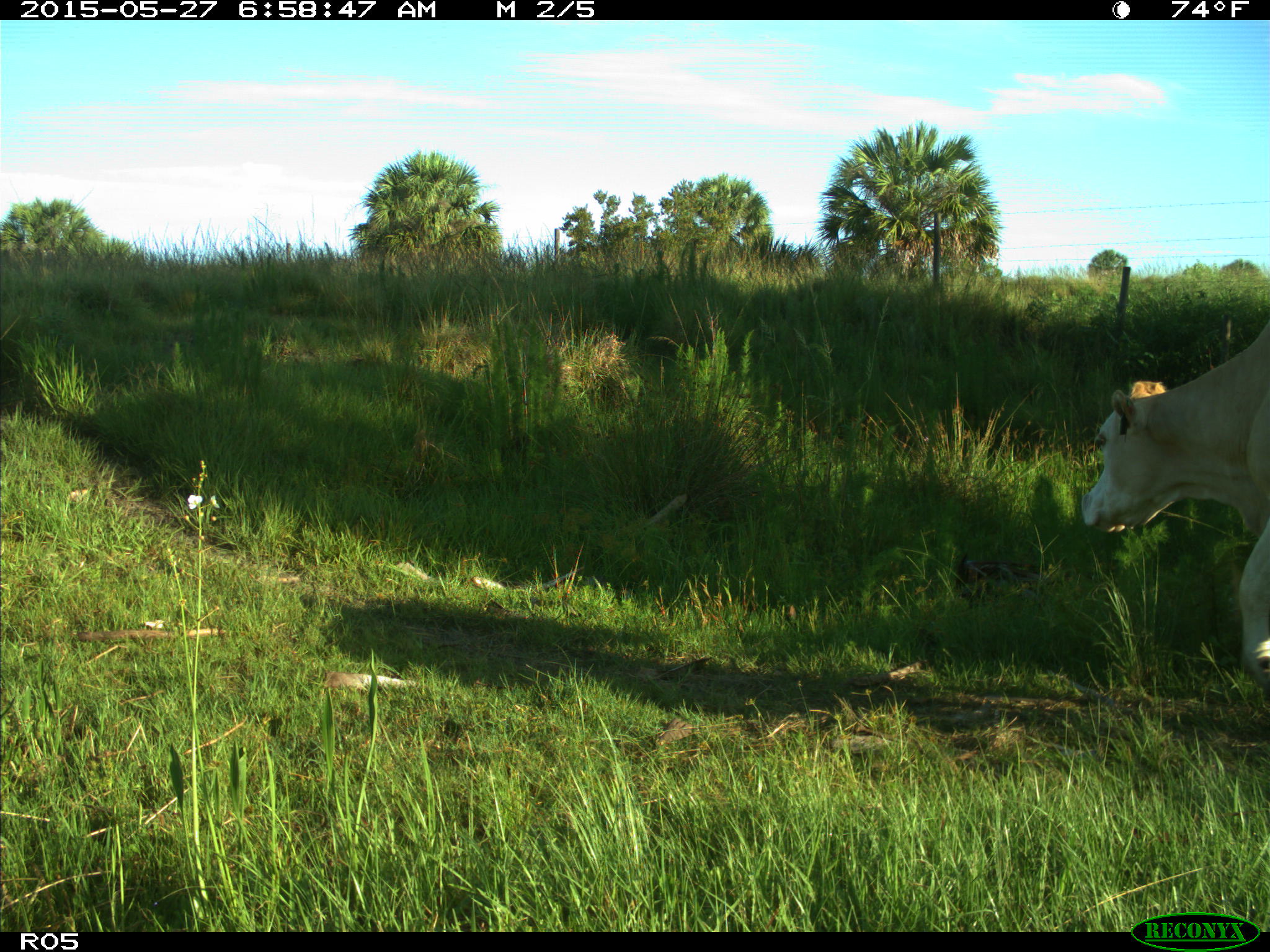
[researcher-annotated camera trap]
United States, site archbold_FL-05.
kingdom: Animalia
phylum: Chordata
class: Mammalia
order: Artiodactyla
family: Bovidae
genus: Bos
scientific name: Bos taurus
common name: domestic cow